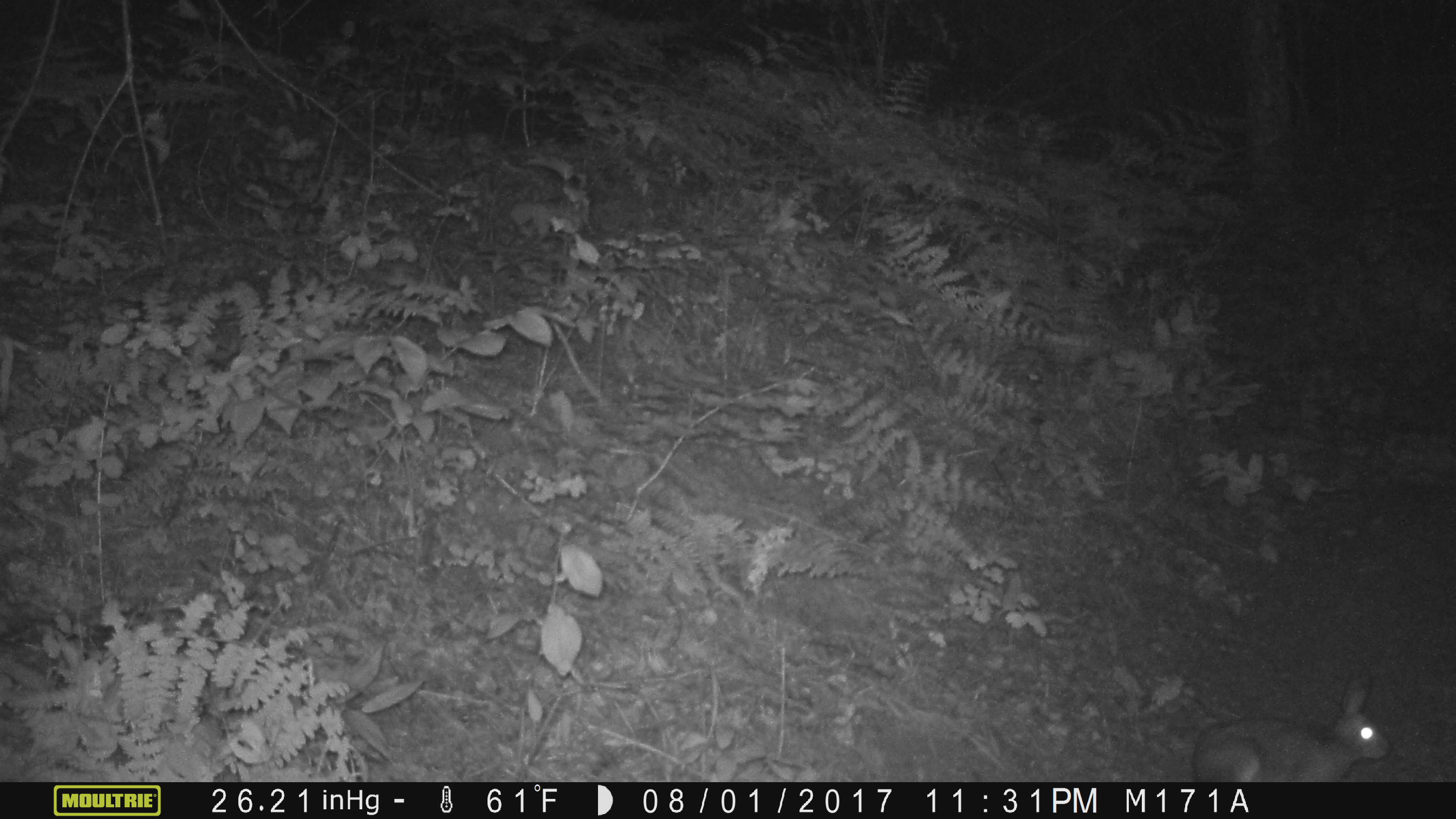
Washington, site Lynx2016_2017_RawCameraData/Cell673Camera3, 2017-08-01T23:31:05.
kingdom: Animalia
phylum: Chordata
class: Mammalia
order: Lagomorpha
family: Leporidae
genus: Lepus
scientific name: Lepus americanus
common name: snowshoe hare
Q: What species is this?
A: Lepus americanus (snowshoe hare).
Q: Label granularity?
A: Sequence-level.